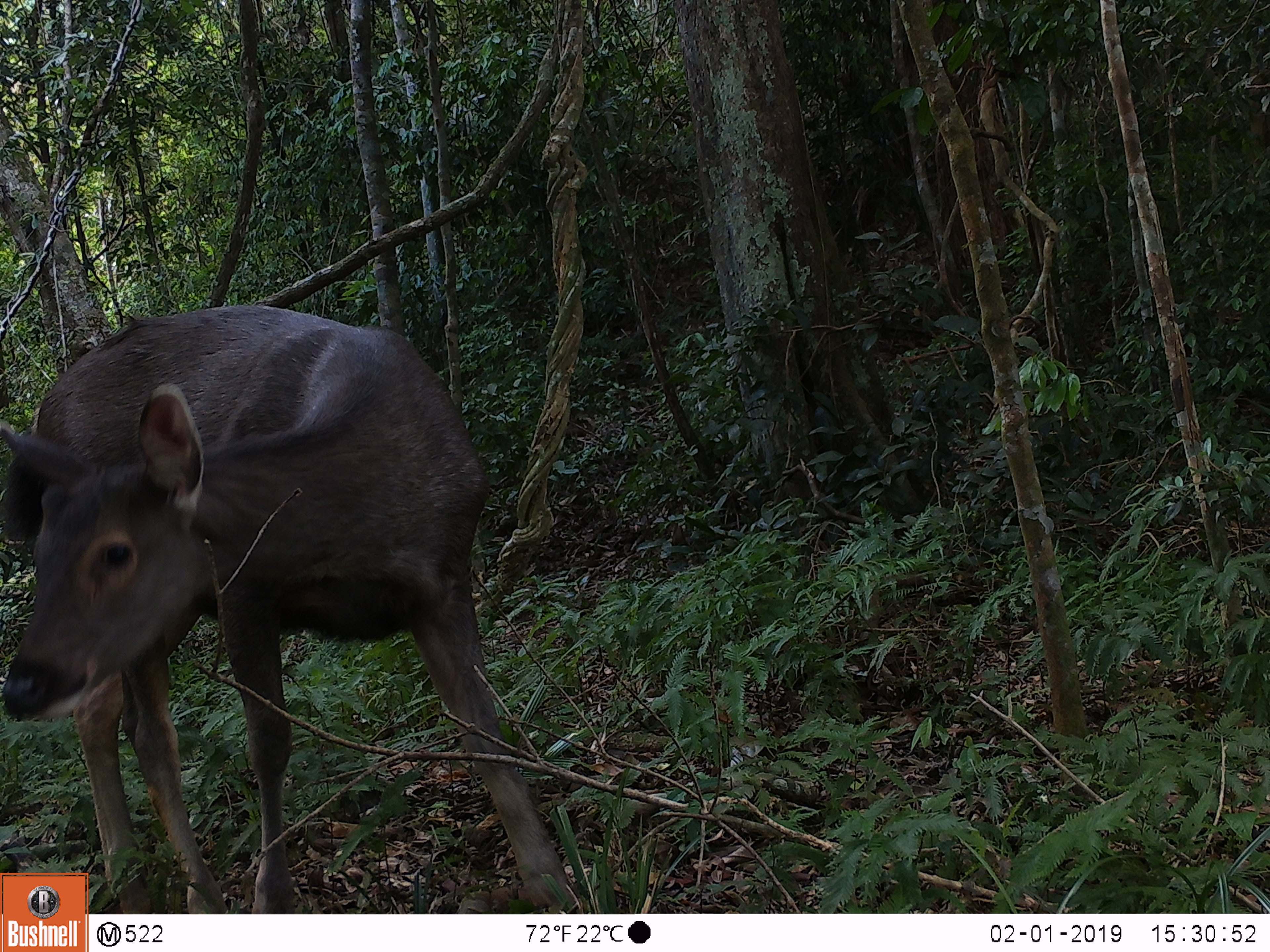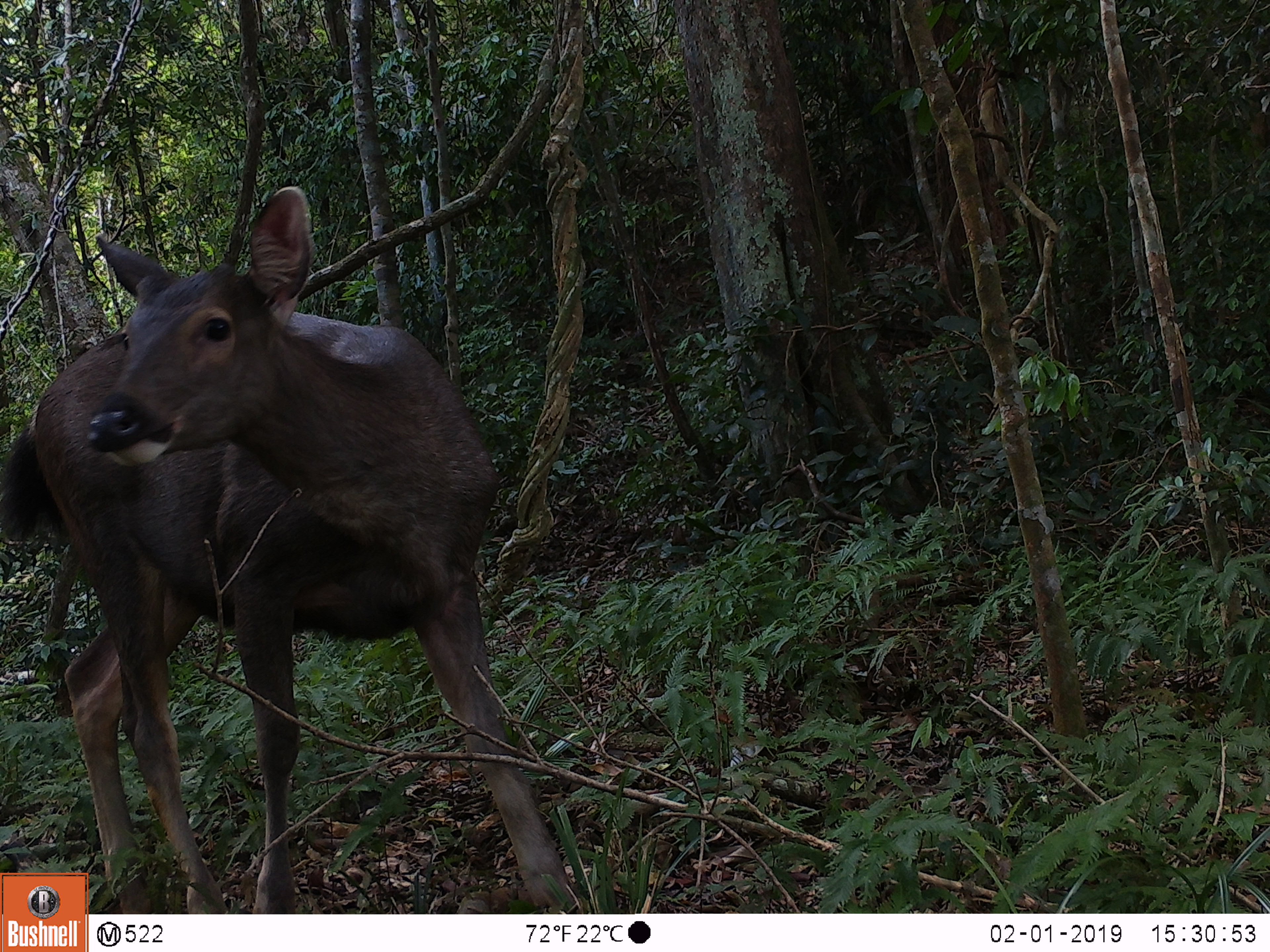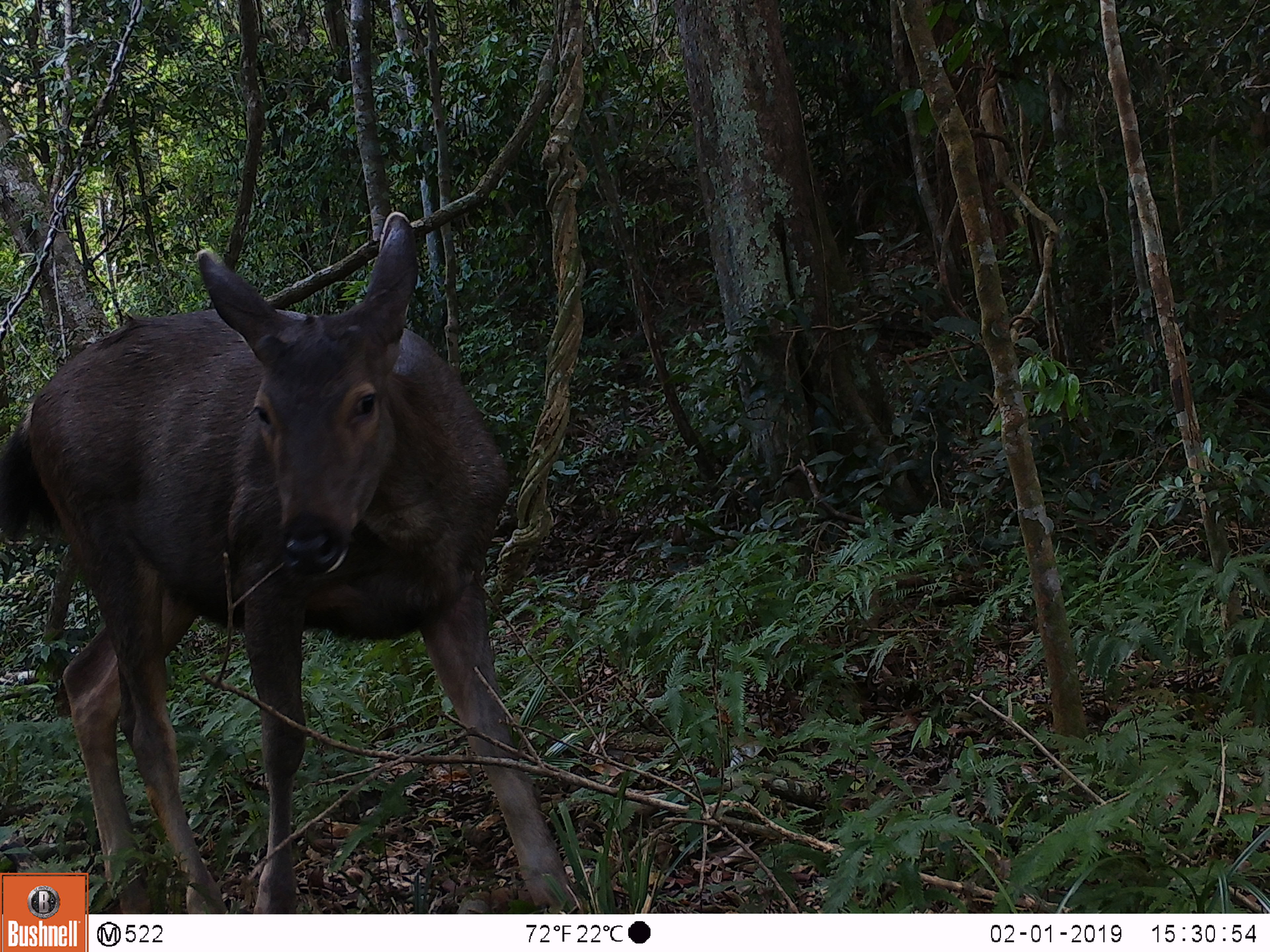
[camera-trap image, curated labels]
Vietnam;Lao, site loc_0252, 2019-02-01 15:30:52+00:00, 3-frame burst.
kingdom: Animalia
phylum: Chordata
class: Mammalia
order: Artiodactyla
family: Cervidae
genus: Rusa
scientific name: Rusa unicolor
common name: sambar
Sambar (Rusa unicolor). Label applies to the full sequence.